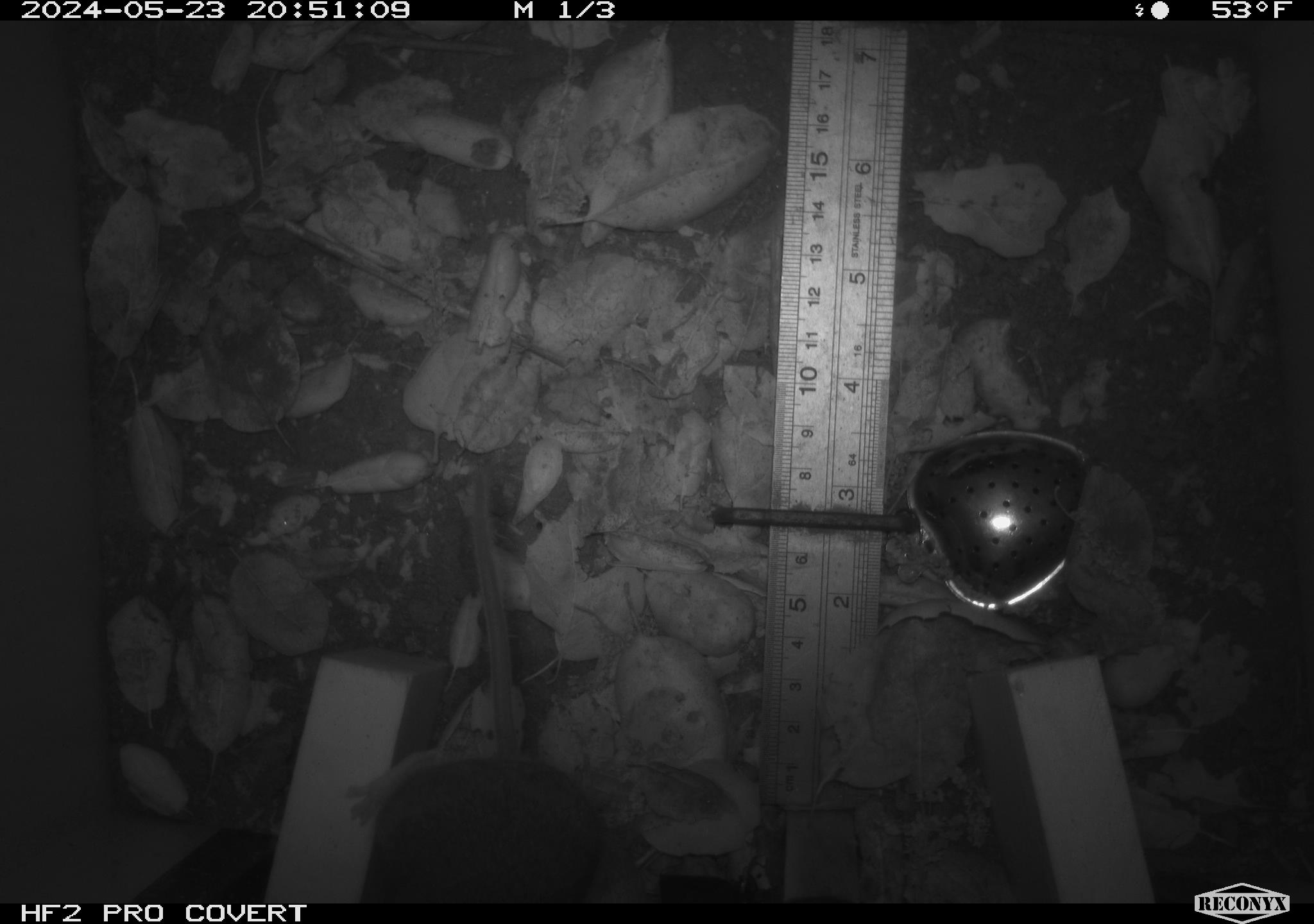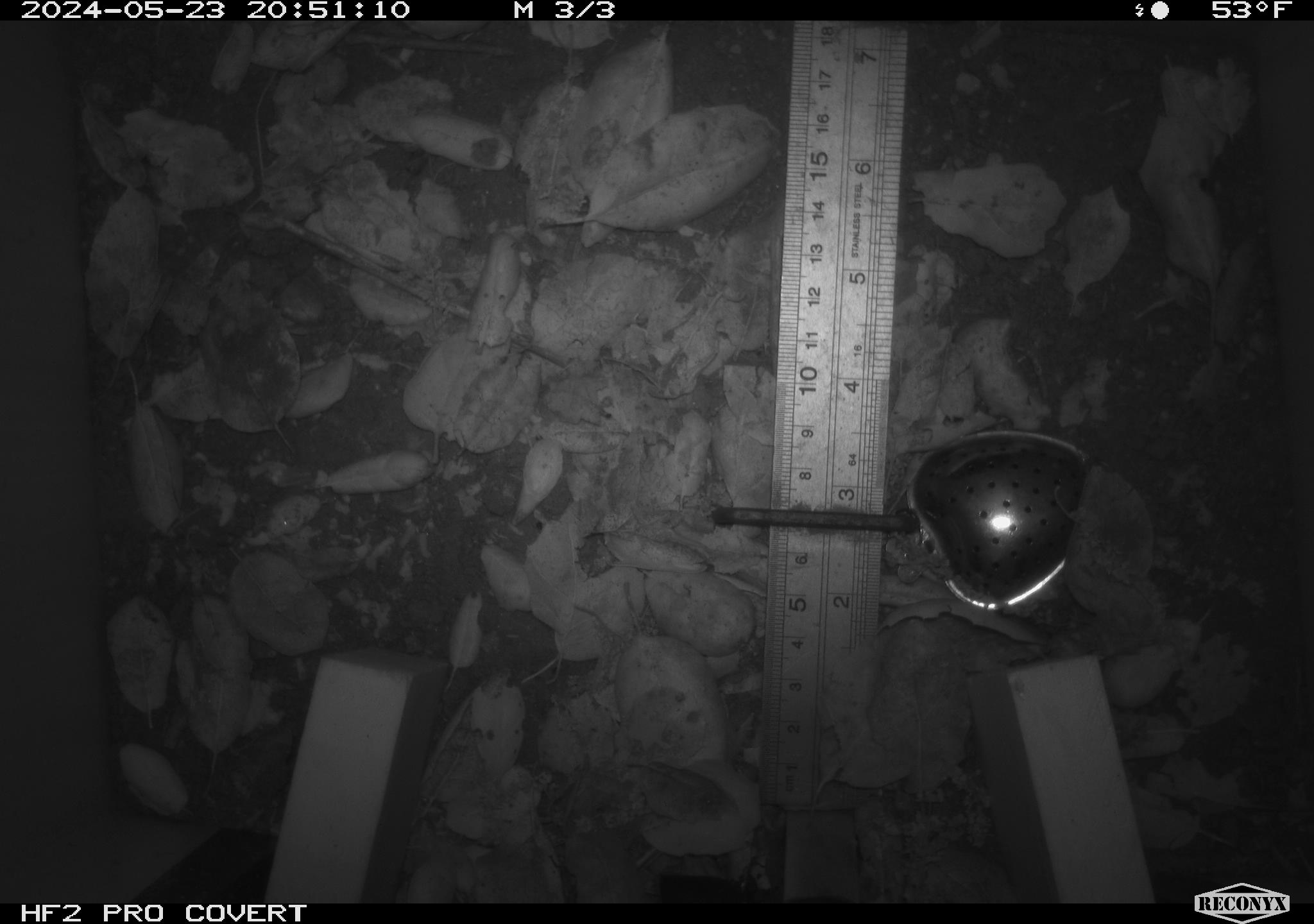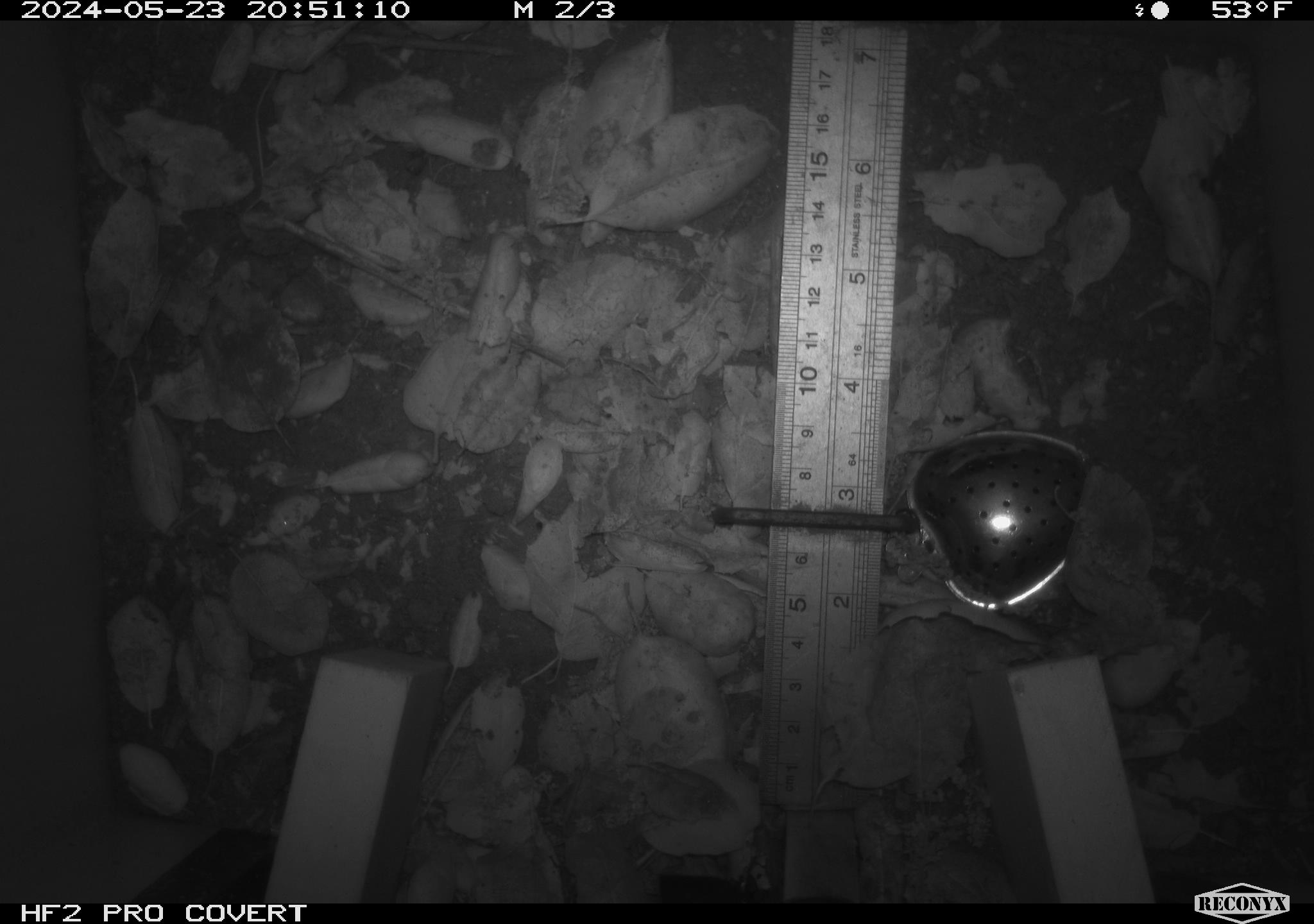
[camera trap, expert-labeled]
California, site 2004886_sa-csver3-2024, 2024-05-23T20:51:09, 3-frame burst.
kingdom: Animalia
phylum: Chordata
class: Mammalia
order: Rodentia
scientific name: Rodentia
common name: rodent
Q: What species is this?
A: Rodent (Rodentia).